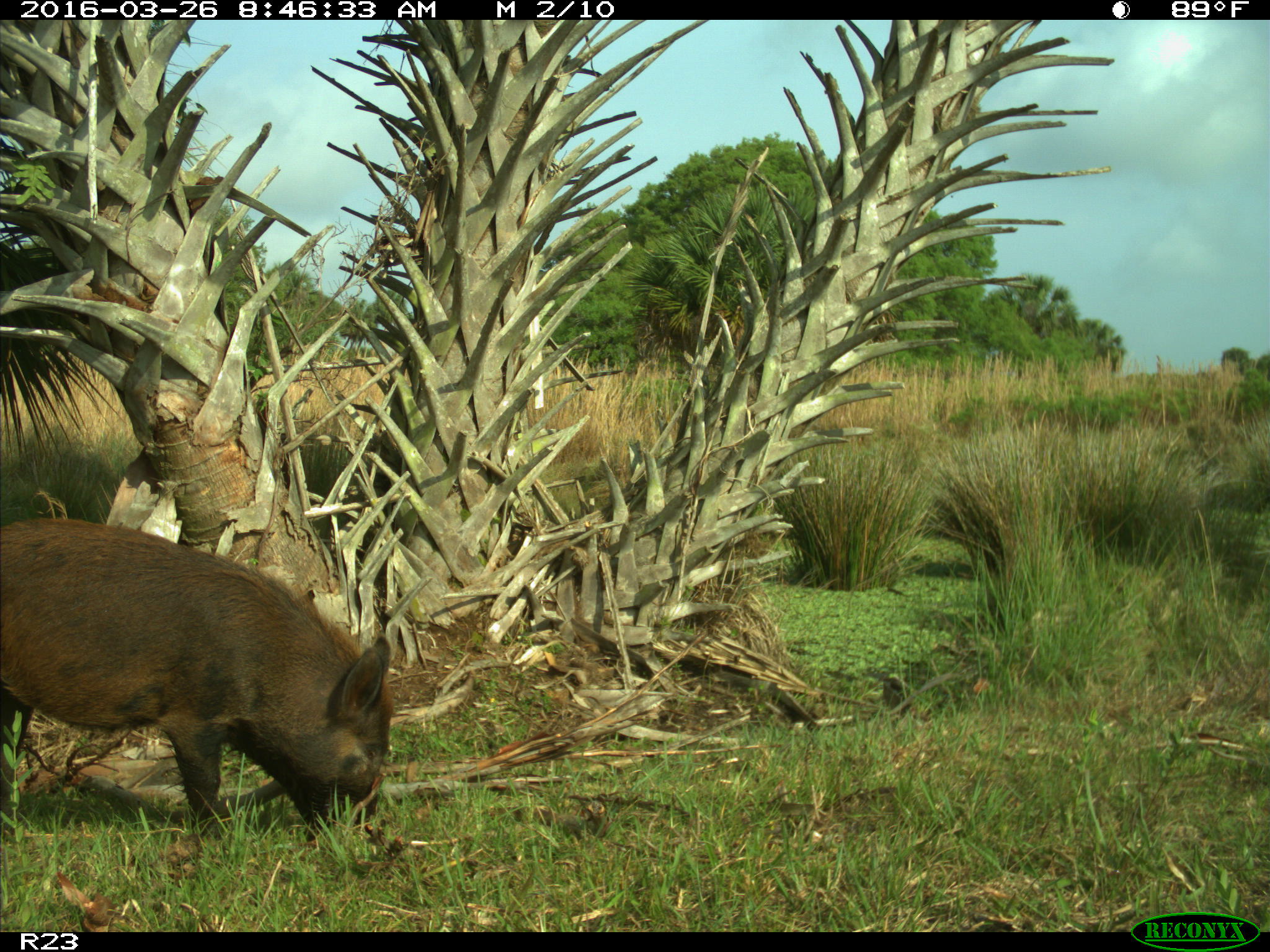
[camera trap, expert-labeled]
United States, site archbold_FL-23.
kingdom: Animalia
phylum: Chordata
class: Mammalia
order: Artiodactyla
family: Suidae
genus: Sus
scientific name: Sus scrofa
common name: wild boar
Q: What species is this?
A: Sus scrofa (wild boar).